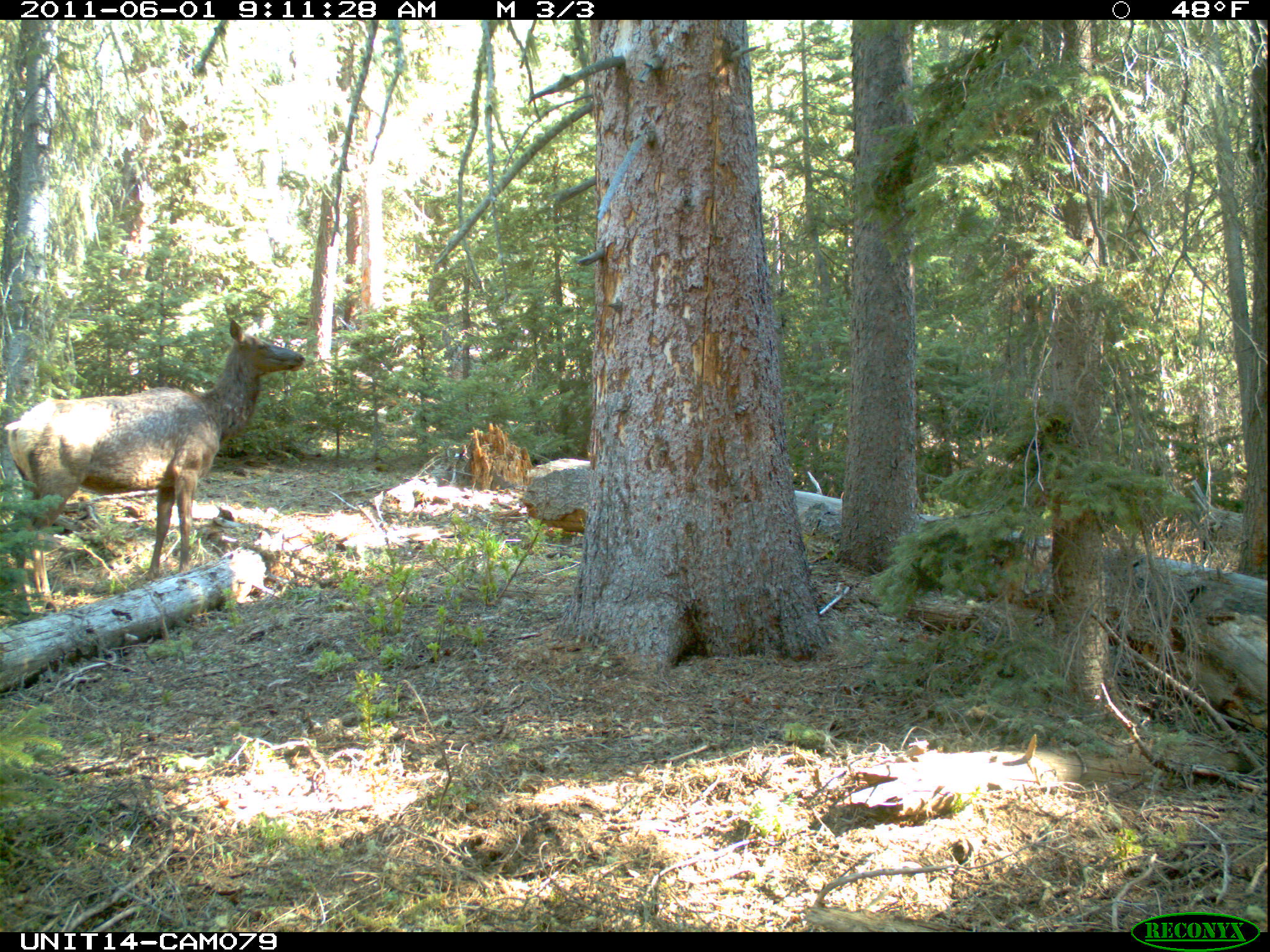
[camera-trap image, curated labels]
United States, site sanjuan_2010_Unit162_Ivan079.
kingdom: Animalia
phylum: Chordata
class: Mammalia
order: Artiodactyla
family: Cervidae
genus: Cervus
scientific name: Cervus elaphus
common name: red deer